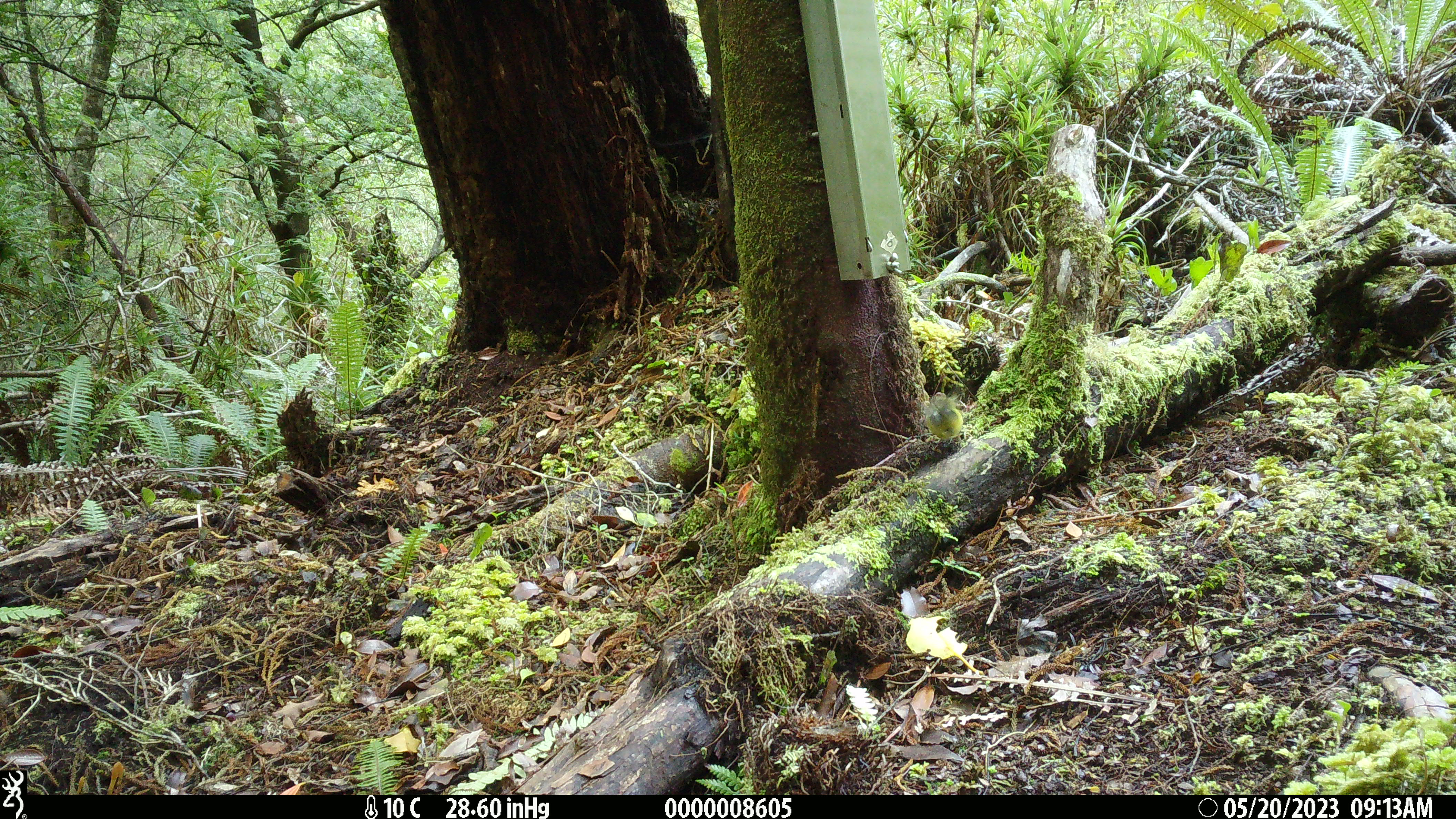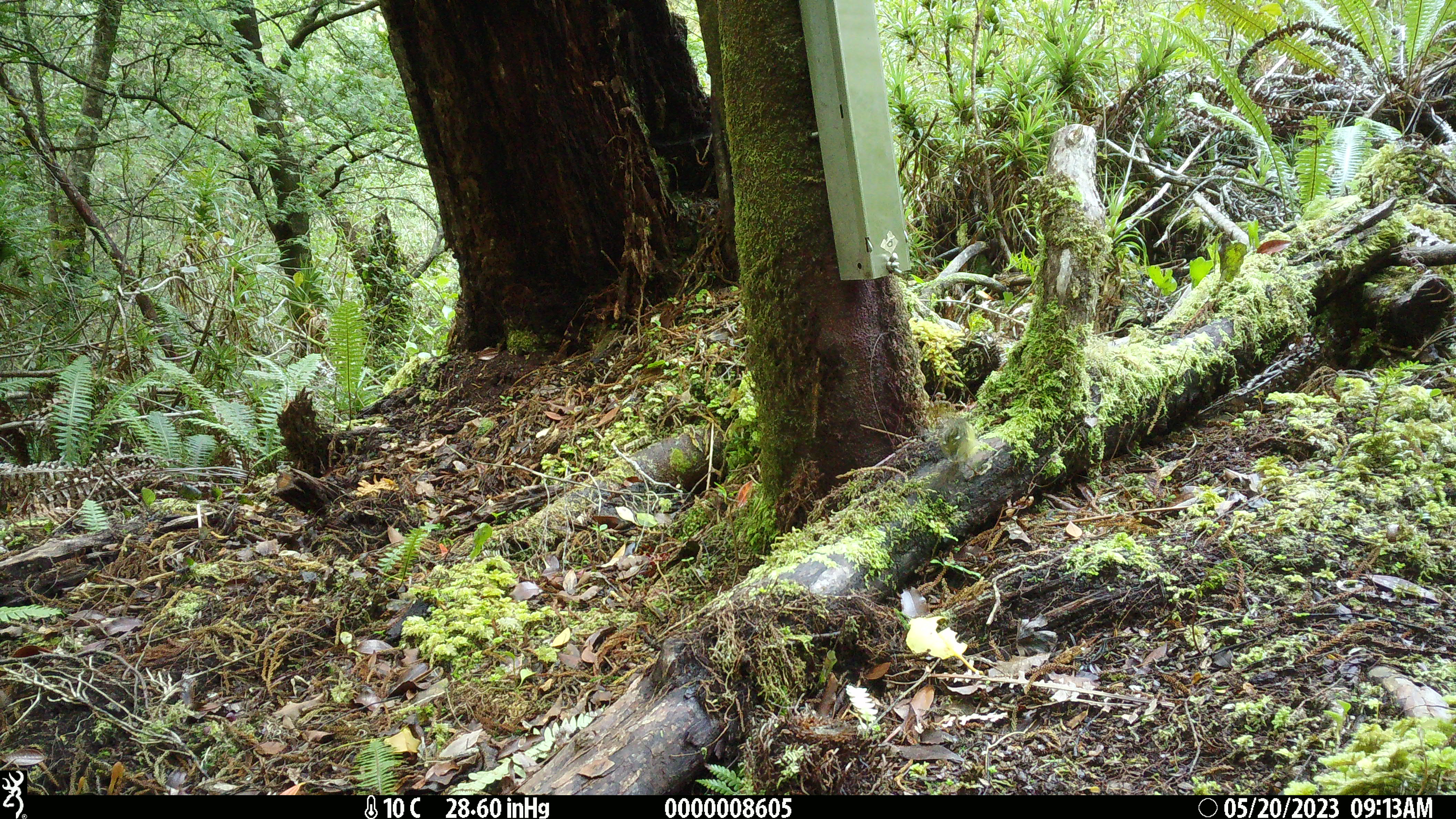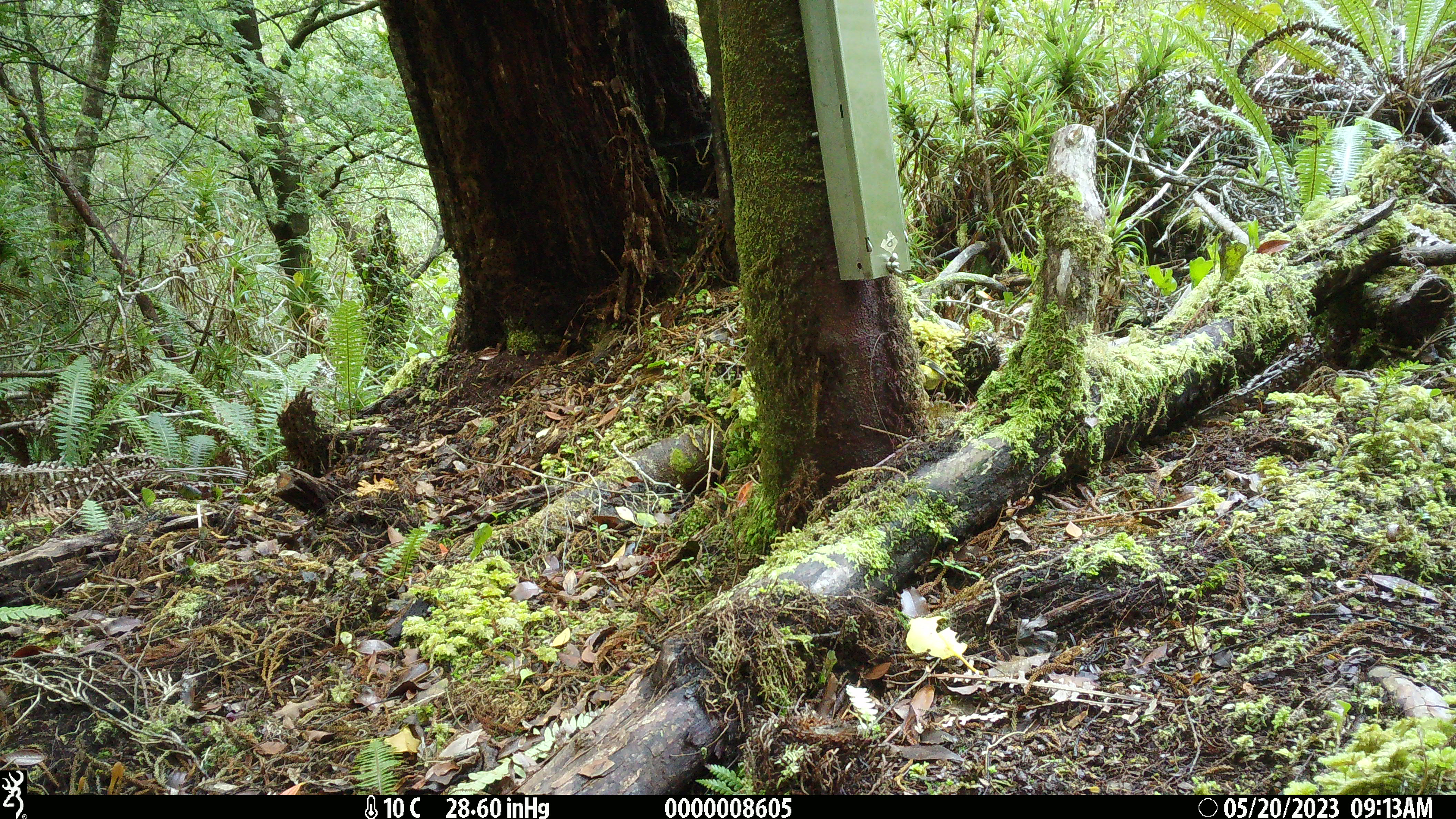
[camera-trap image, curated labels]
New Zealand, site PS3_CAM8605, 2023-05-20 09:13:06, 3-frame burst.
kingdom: Animalia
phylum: Chordata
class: Aves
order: Passeriformes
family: Acanthisittidae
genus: Acanthisitta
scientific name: Acanthisitta chloris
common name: rifleman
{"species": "rifleman (Acanthisitta chloris)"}